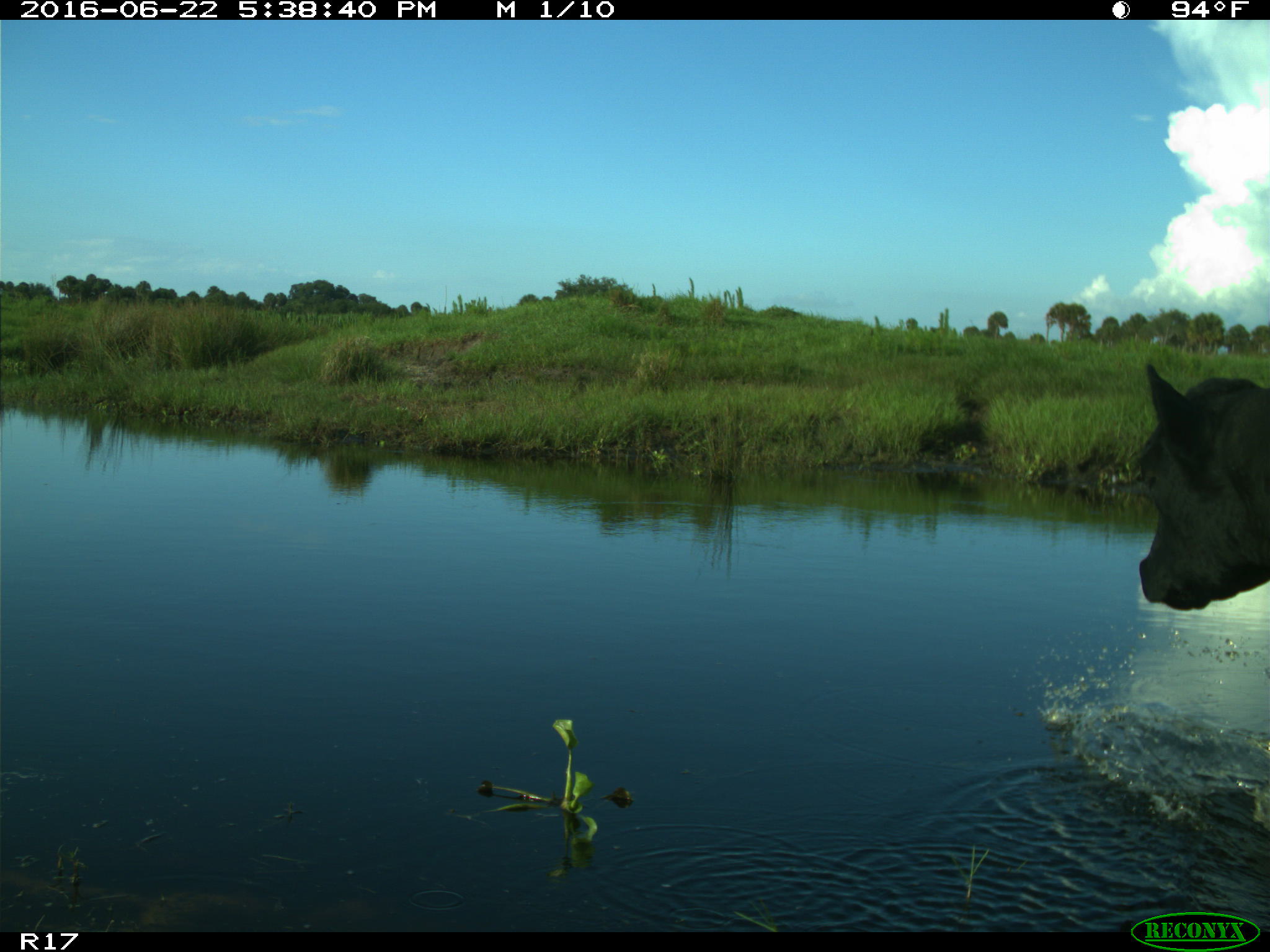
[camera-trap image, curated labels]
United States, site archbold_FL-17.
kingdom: Animalia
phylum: Chordata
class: Mammalia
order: Artiodactyla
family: Bovidae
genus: Bos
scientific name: Bos taurus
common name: domestic cow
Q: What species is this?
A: Bos taurus (domestic cow).